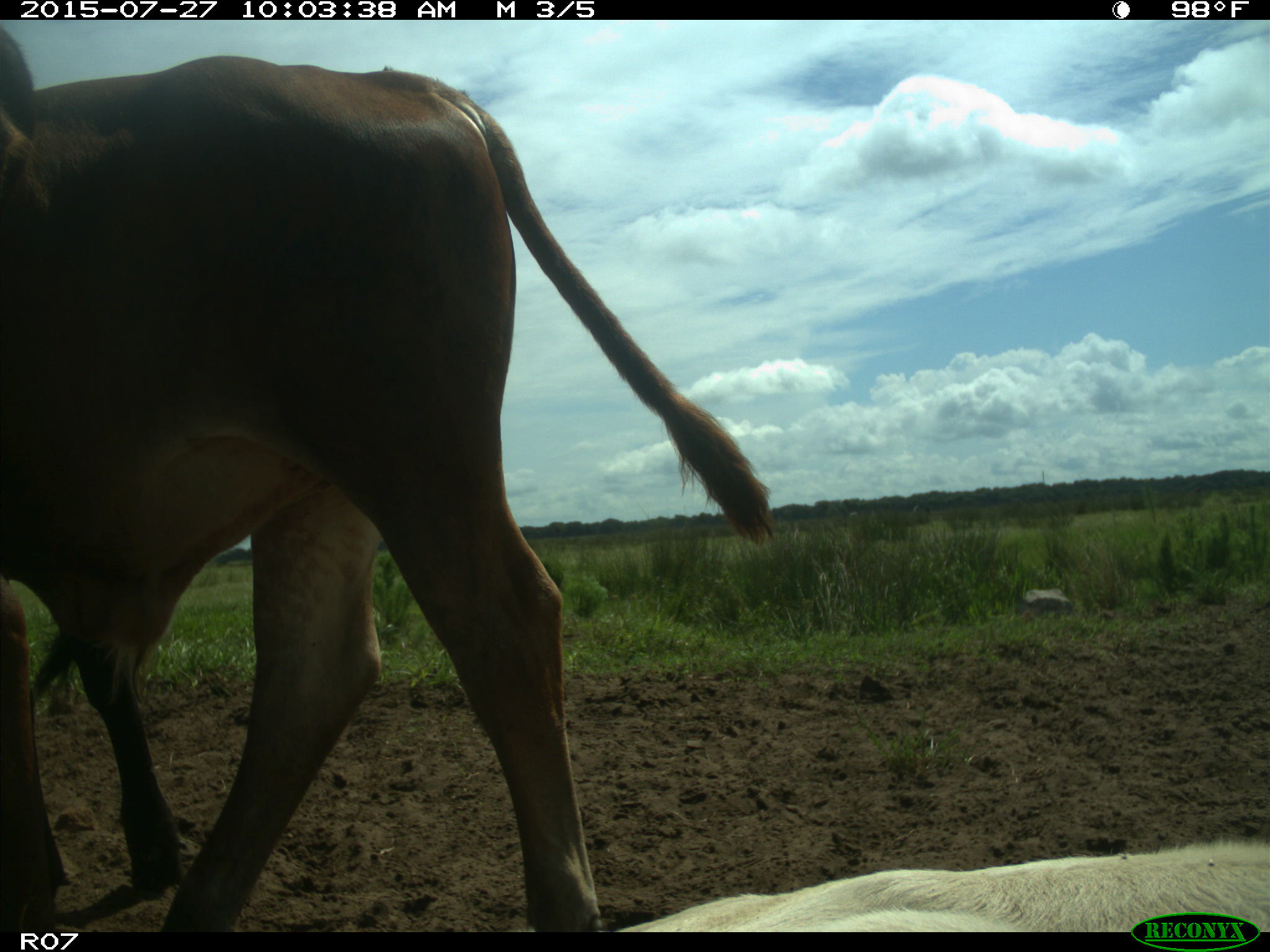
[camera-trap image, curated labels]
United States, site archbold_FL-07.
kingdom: Animalia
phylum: Chordata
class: Mammalia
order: Artiodactyla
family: Bovidae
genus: Bos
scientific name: Bos taurus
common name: domestic cow